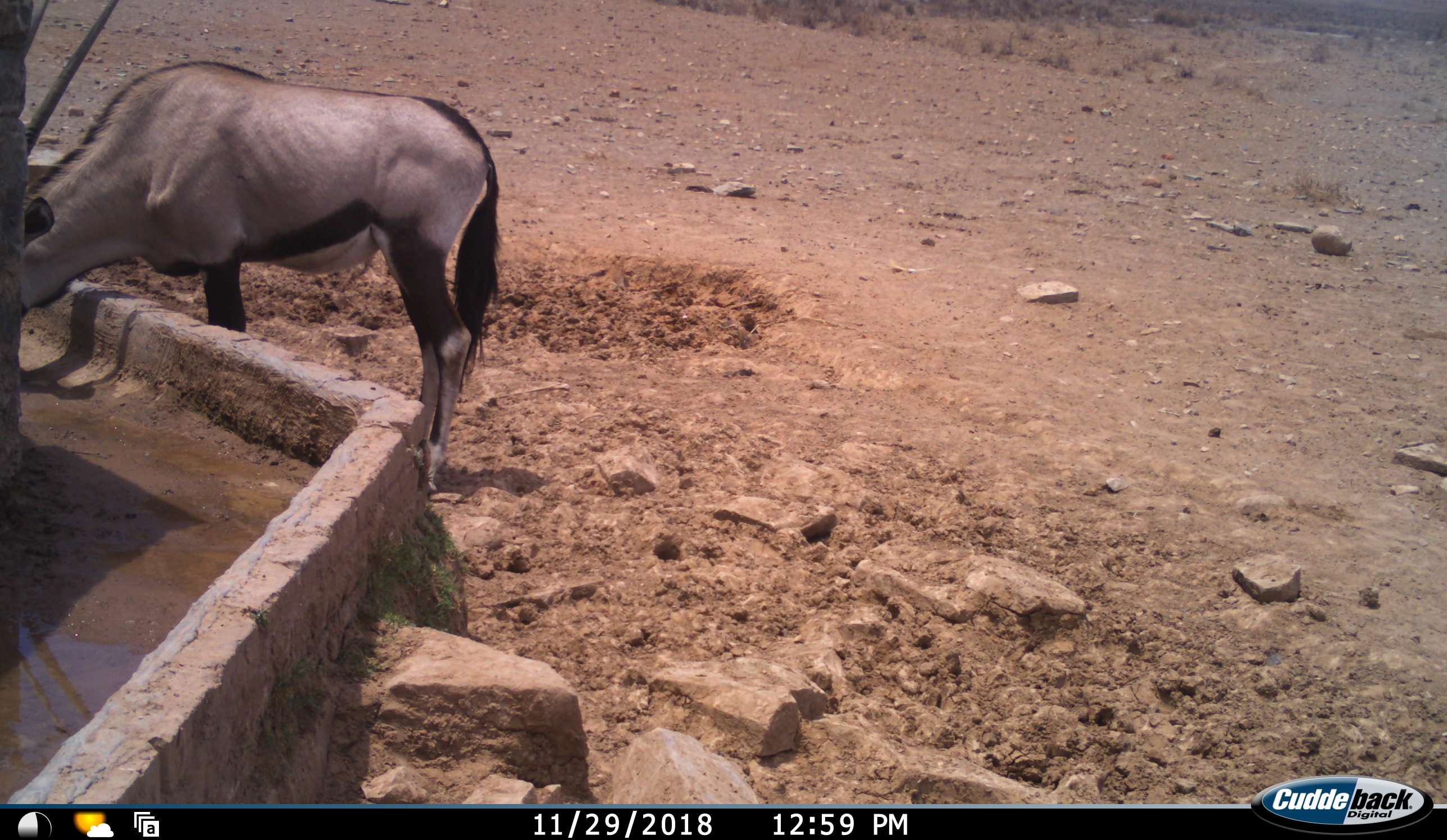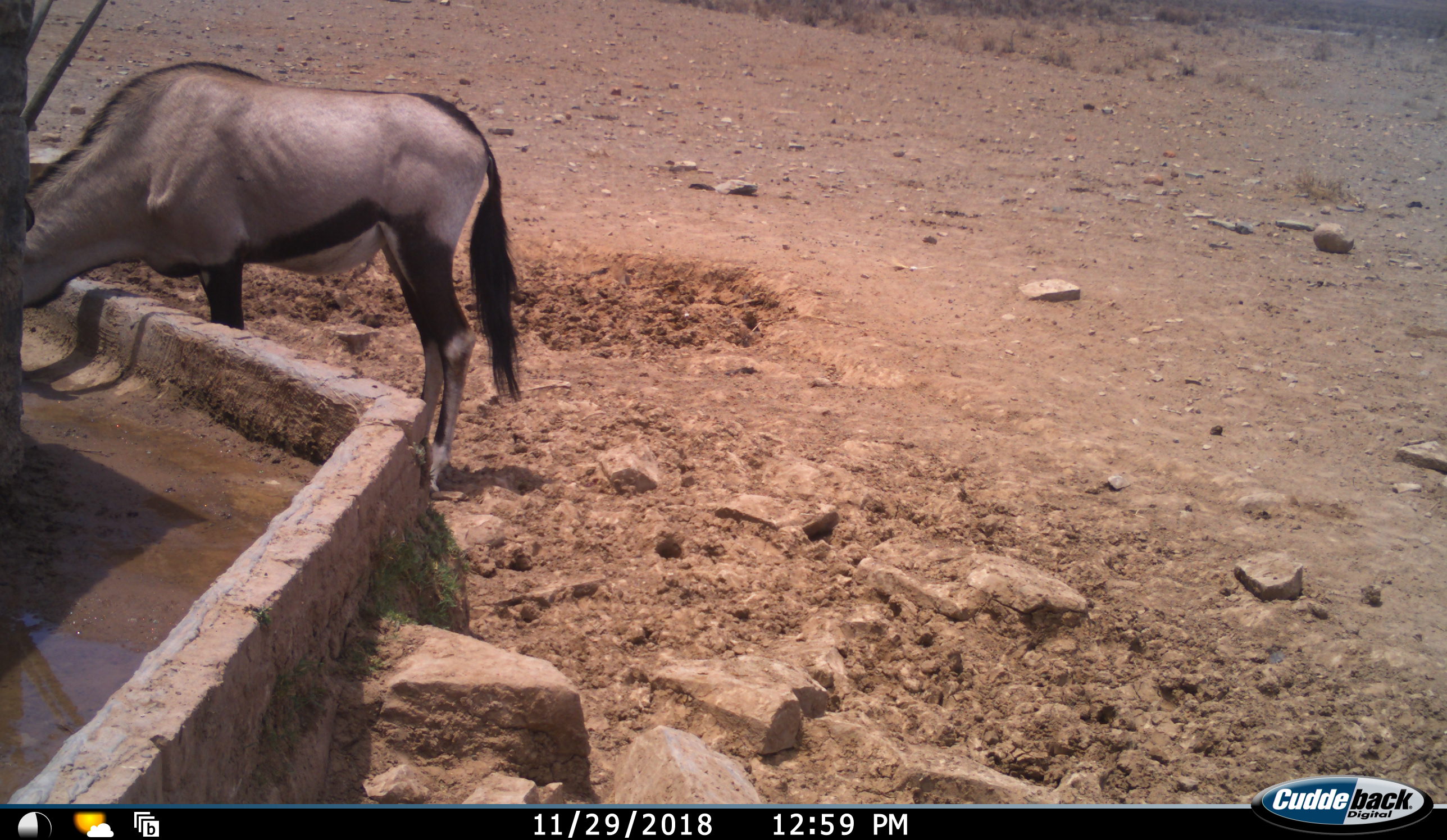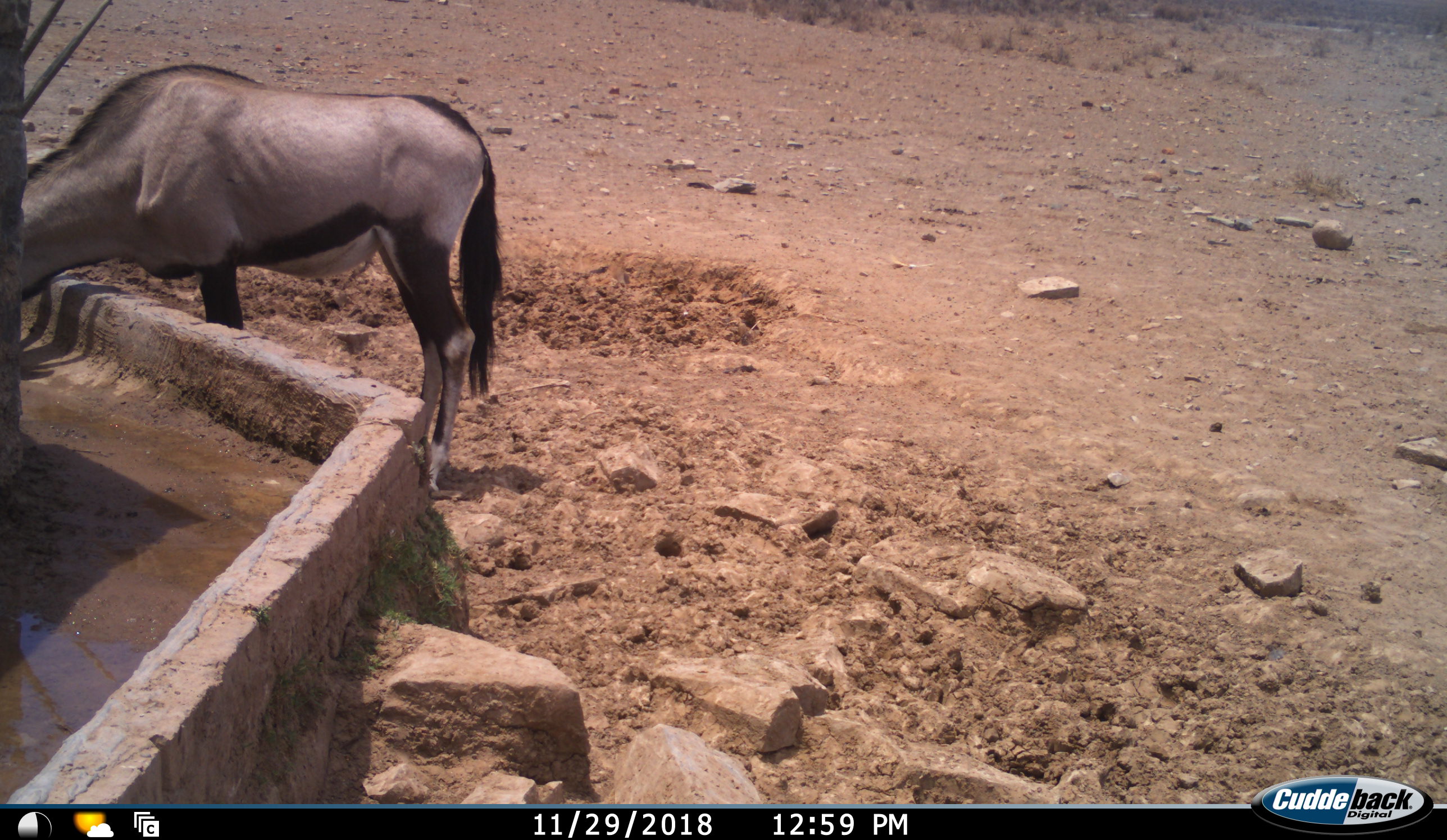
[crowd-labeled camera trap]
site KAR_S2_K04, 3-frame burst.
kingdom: Animalia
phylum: Chordata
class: Mammalia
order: Artiodactyla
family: Bovidae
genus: Oryx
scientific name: Oryx gazella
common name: gemsbok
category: oryx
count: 1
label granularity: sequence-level